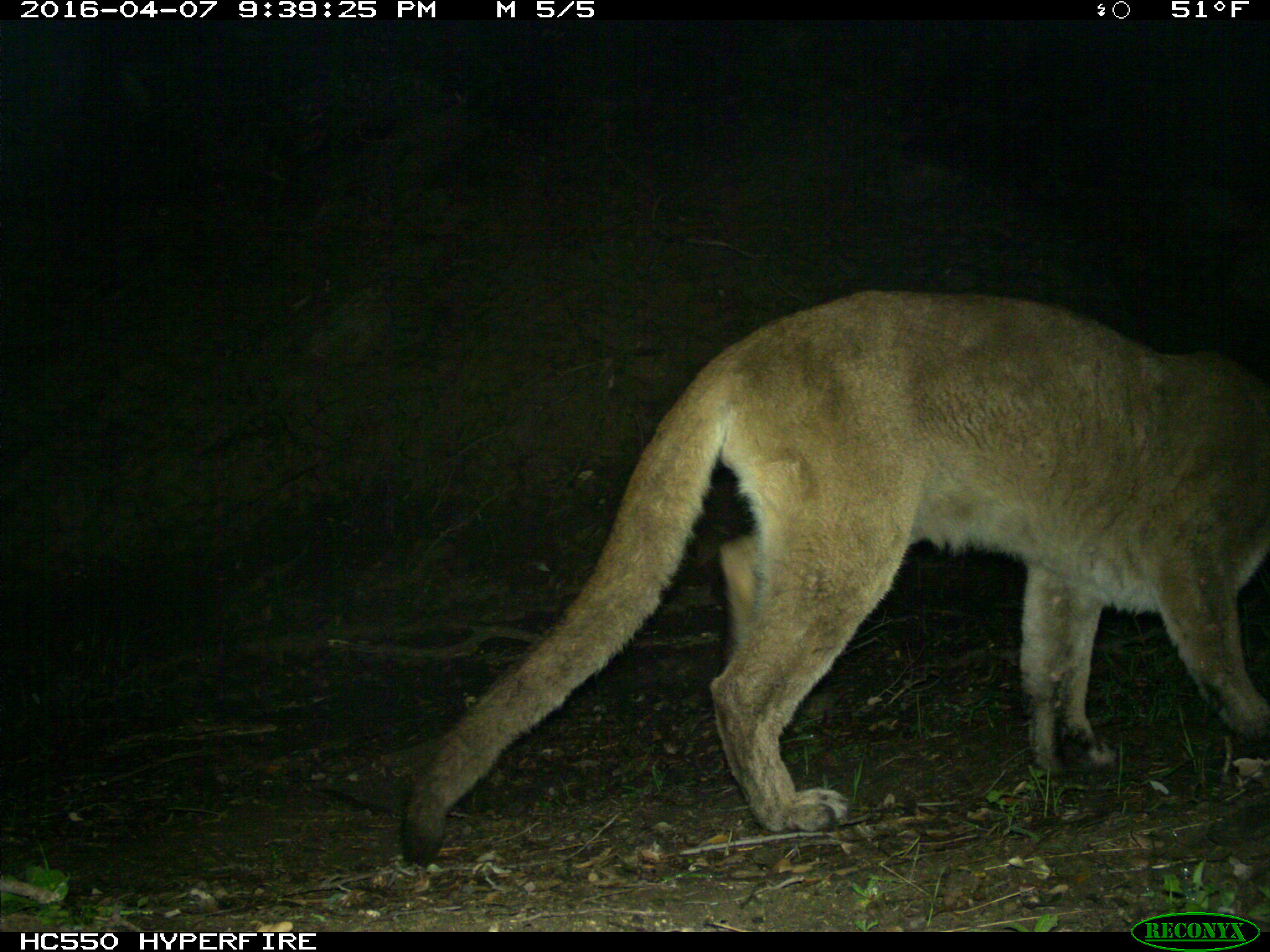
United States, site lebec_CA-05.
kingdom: Animalia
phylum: Chordata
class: Mammalia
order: Carnivora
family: Felidae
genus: Puma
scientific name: Puma concolor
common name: mountain lion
Puma concolor (mountain lion).